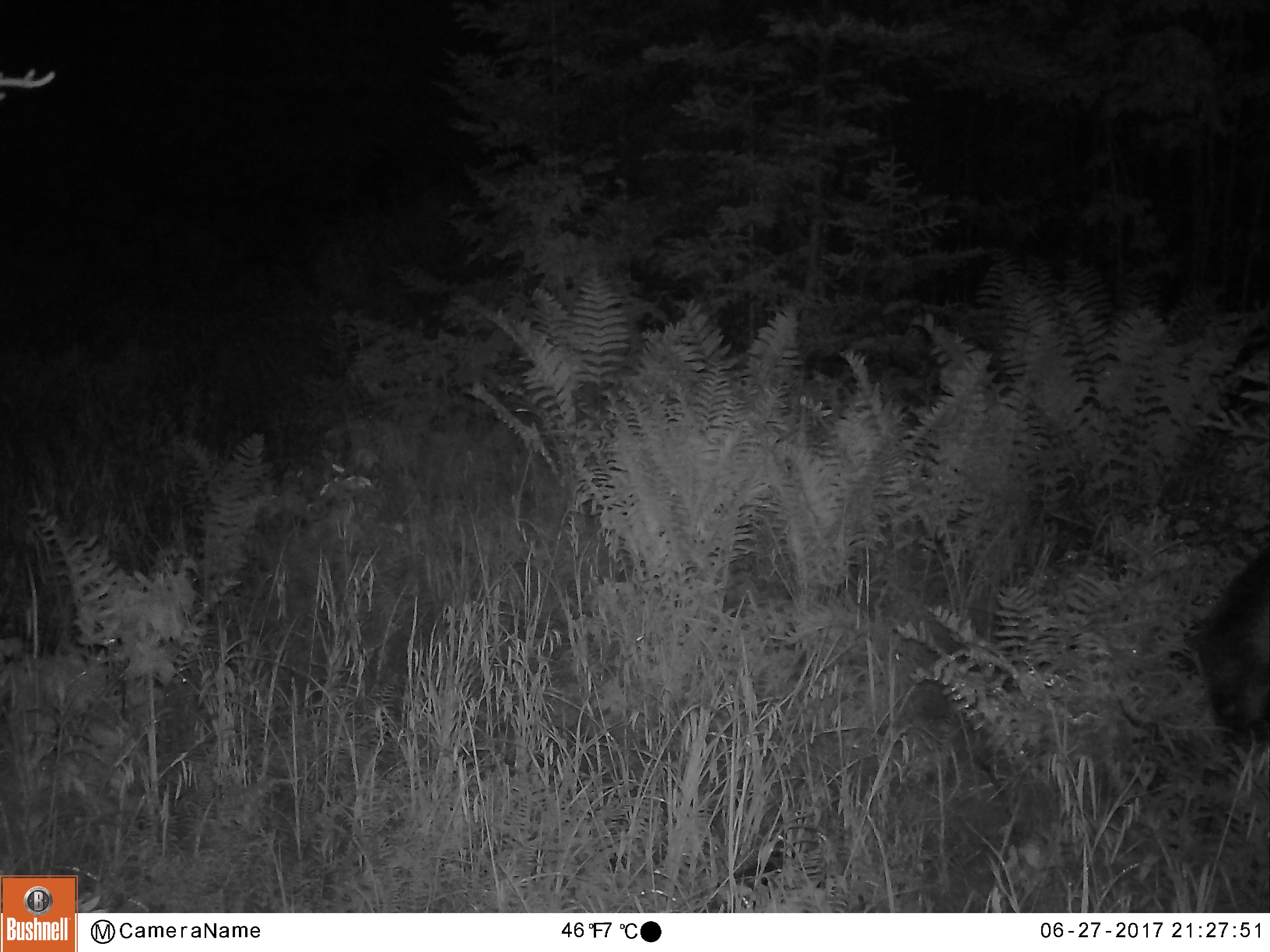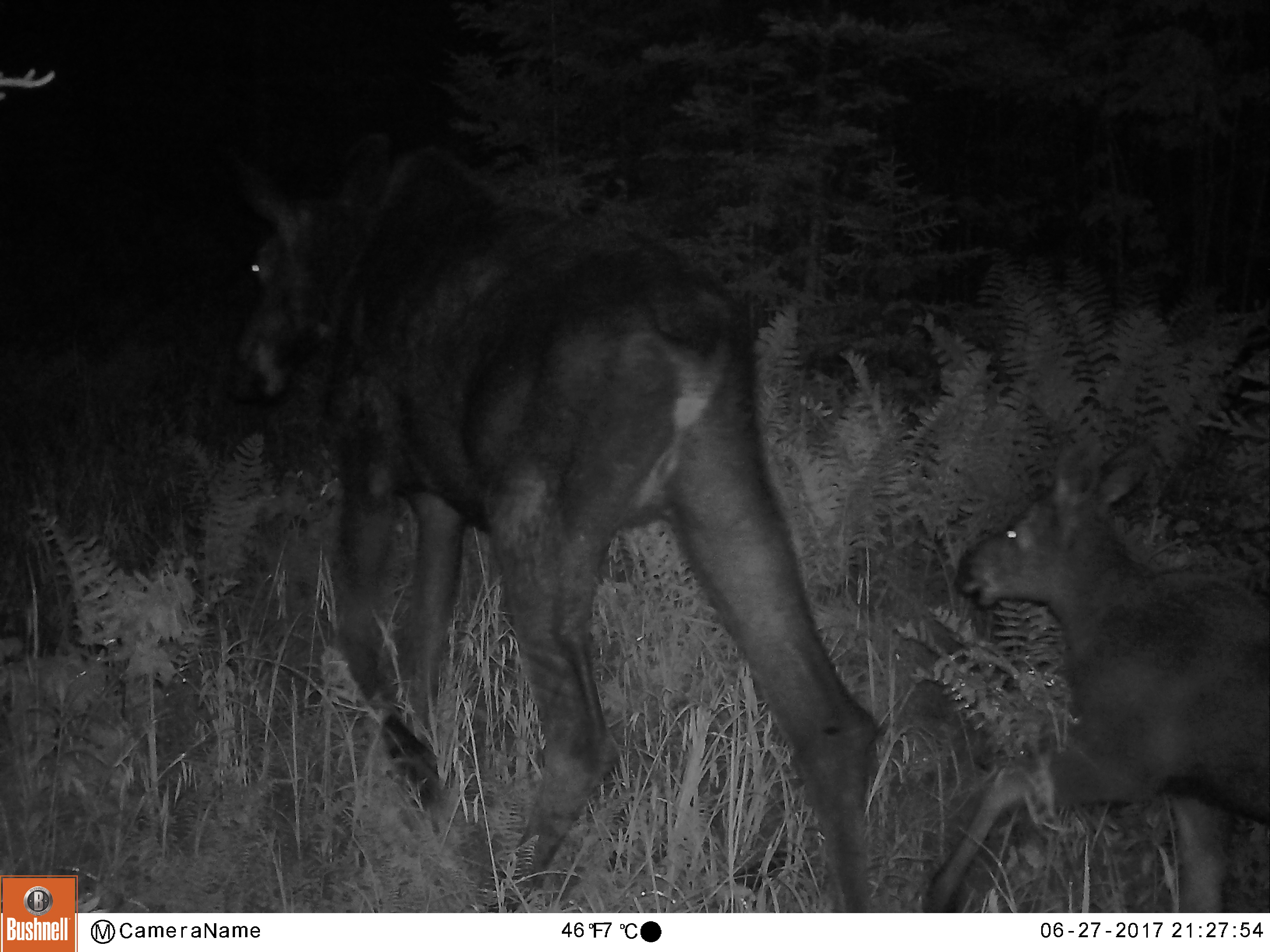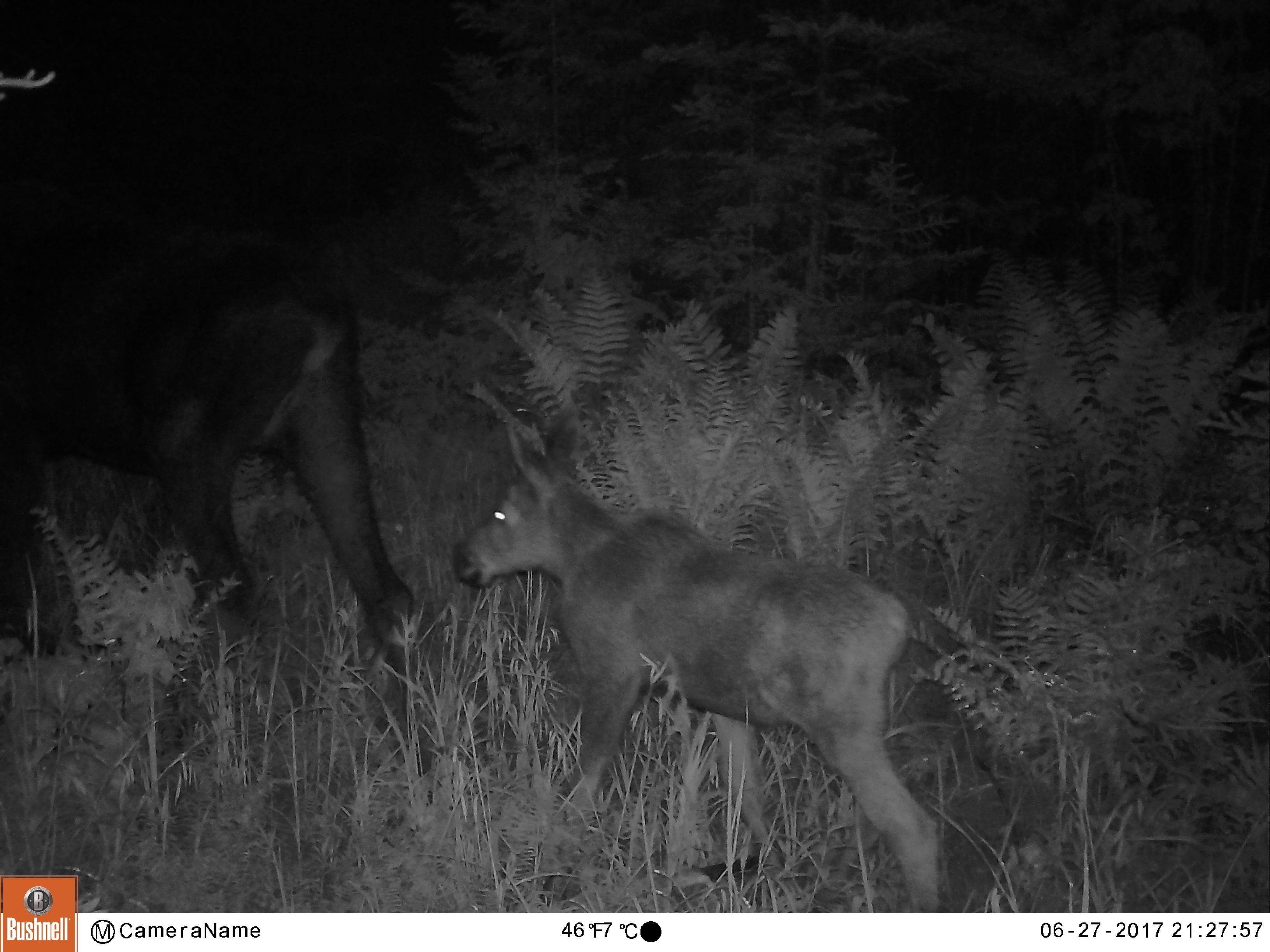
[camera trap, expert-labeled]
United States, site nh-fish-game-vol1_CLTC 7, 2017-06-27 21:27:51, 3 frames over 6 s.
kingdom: Animalia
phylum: Chordata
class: Mammalia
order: Artiodactyla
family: Cervidae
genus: Alces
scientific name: Alces alces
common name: moose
Moose (Alces alces).